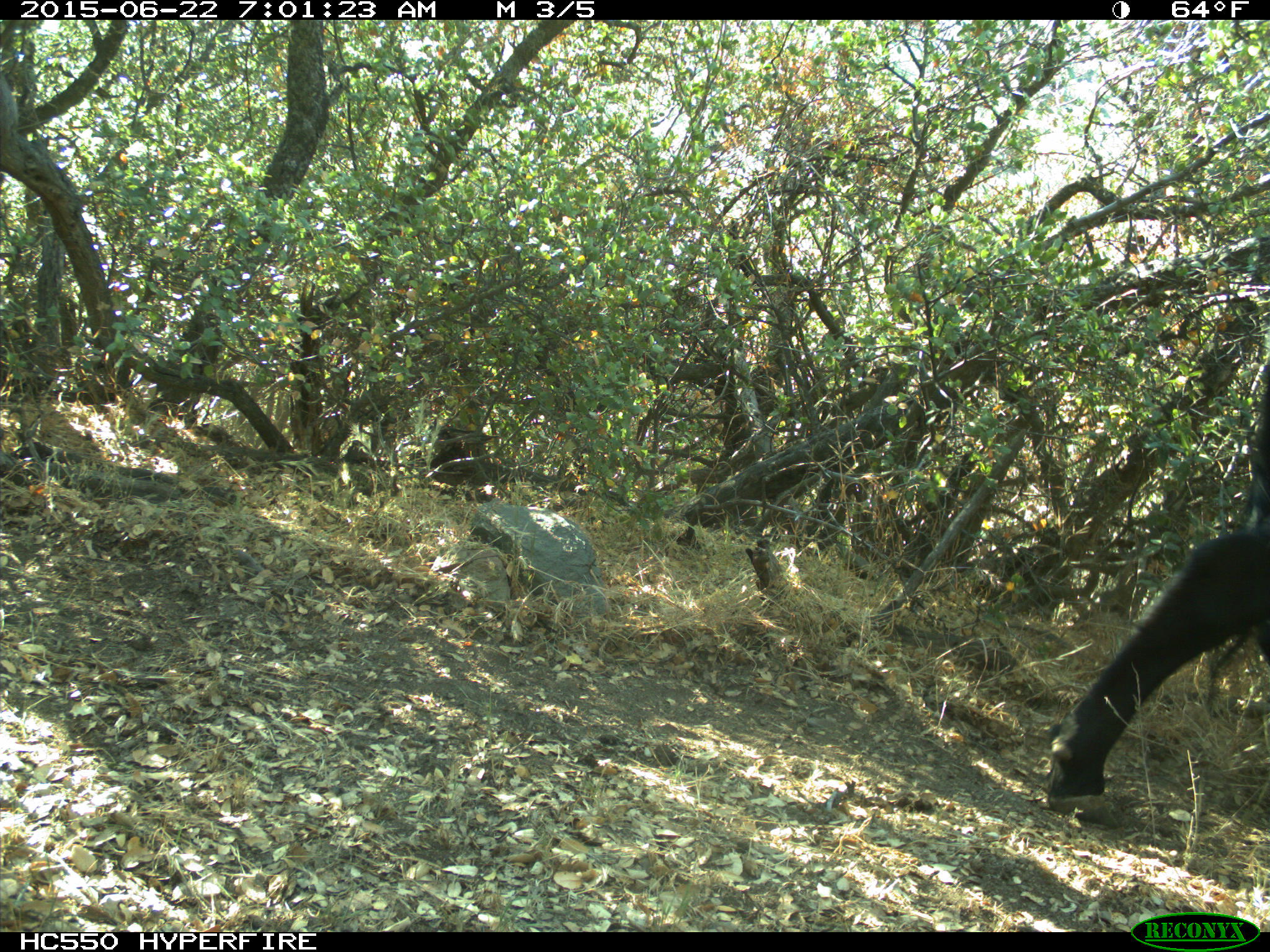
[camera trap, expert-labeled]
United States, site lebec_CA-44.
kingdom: Animalia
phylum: Chordata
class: Mammalia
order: Artiodactyla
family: Bovidae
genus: Bos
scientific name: Bos taurus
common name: domestic cow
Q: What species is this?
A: Bos taurus (domestic cow).